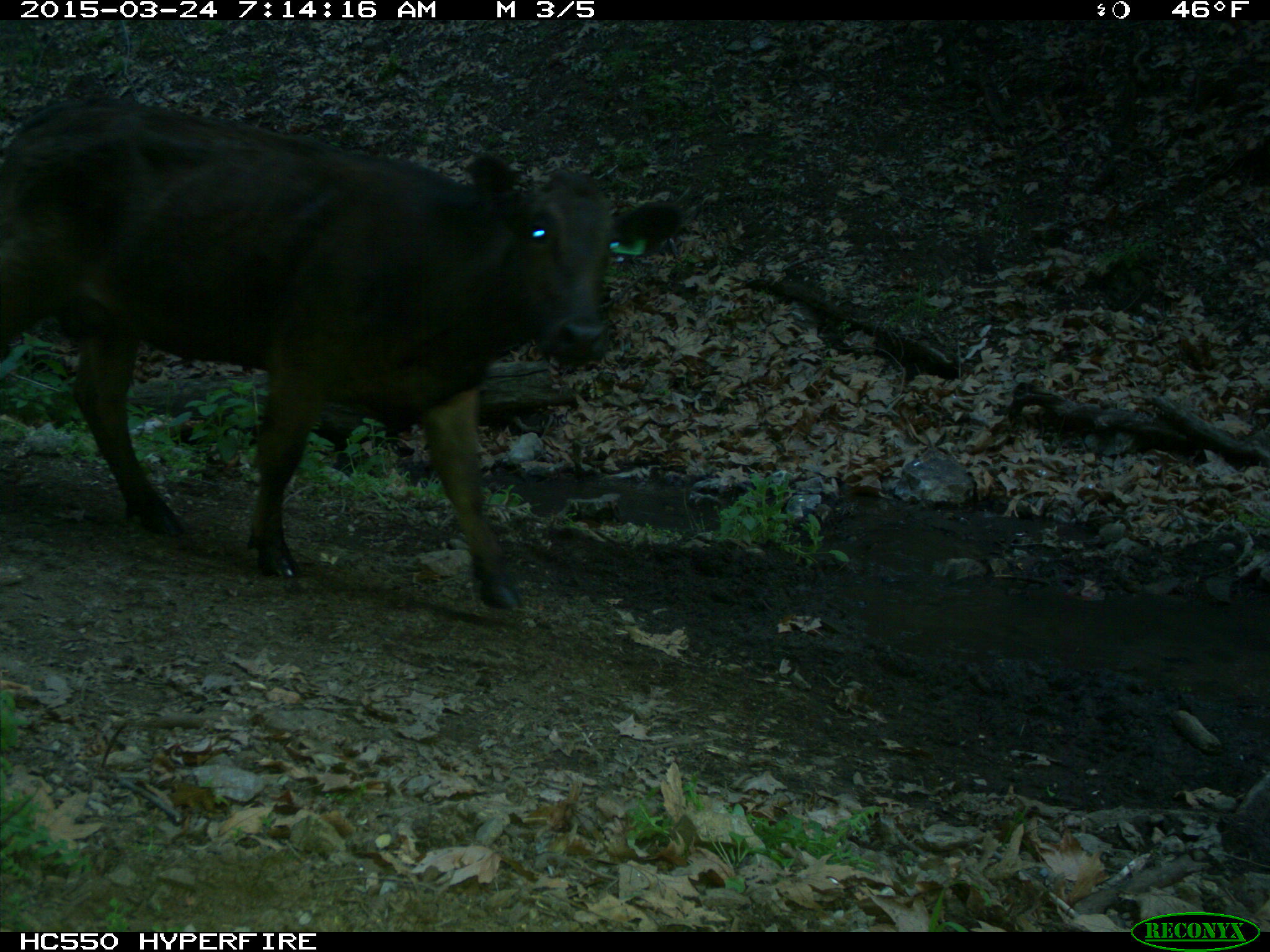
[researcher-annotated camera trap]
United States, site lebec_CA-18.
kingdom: Animalia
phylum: Chordata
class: Mammalia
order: Artiodactyla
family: Bovidae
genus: Bos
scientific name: Bos taurus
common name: domestic cow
Bos taurus (domestic cow).